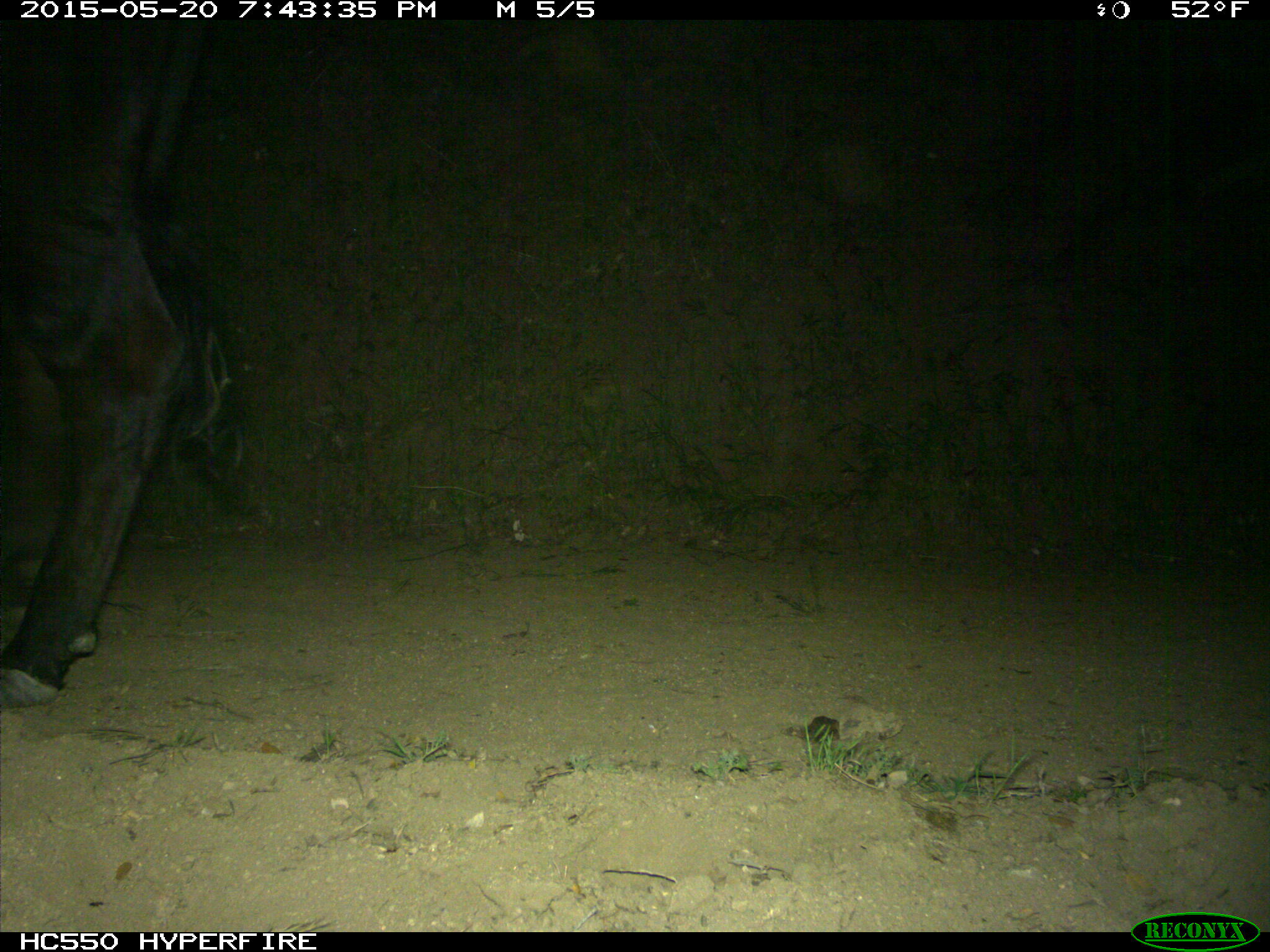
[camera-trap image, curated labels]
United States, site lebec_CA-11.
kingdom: Animalia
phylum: Chordata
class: Mammalia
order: Artiodactyla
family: Bovidae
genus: Bos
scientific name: Bos taurus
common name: domestic cow